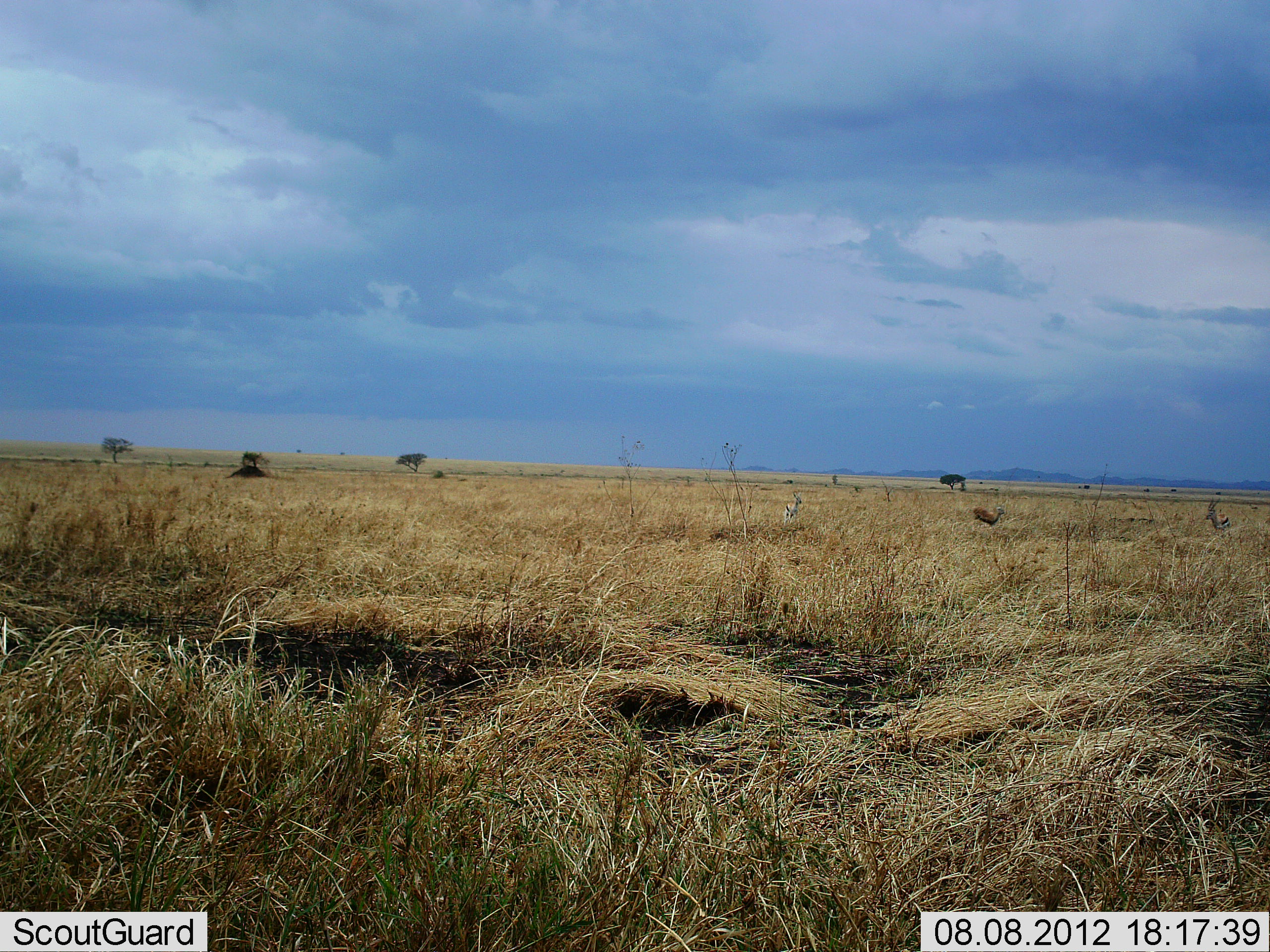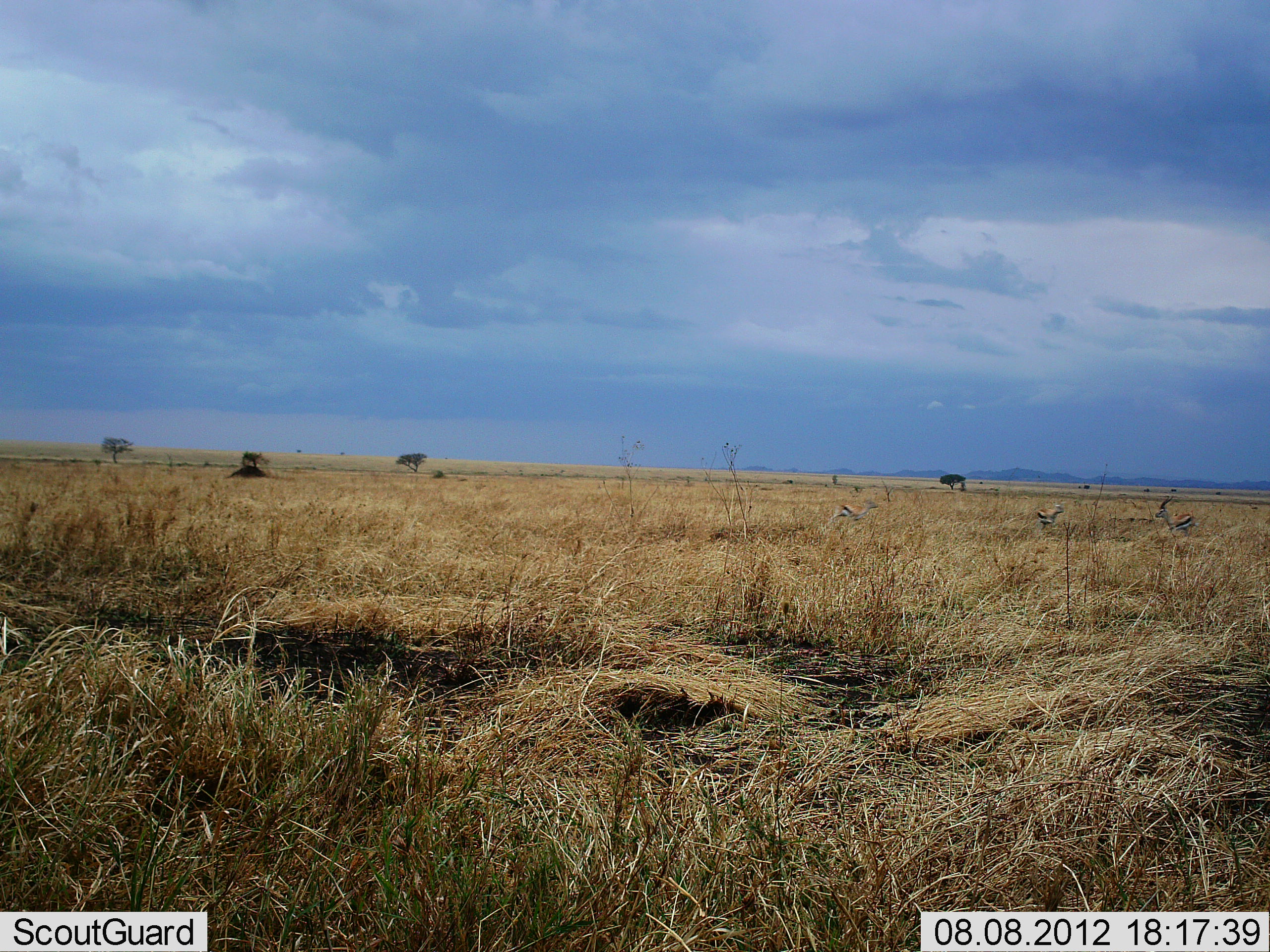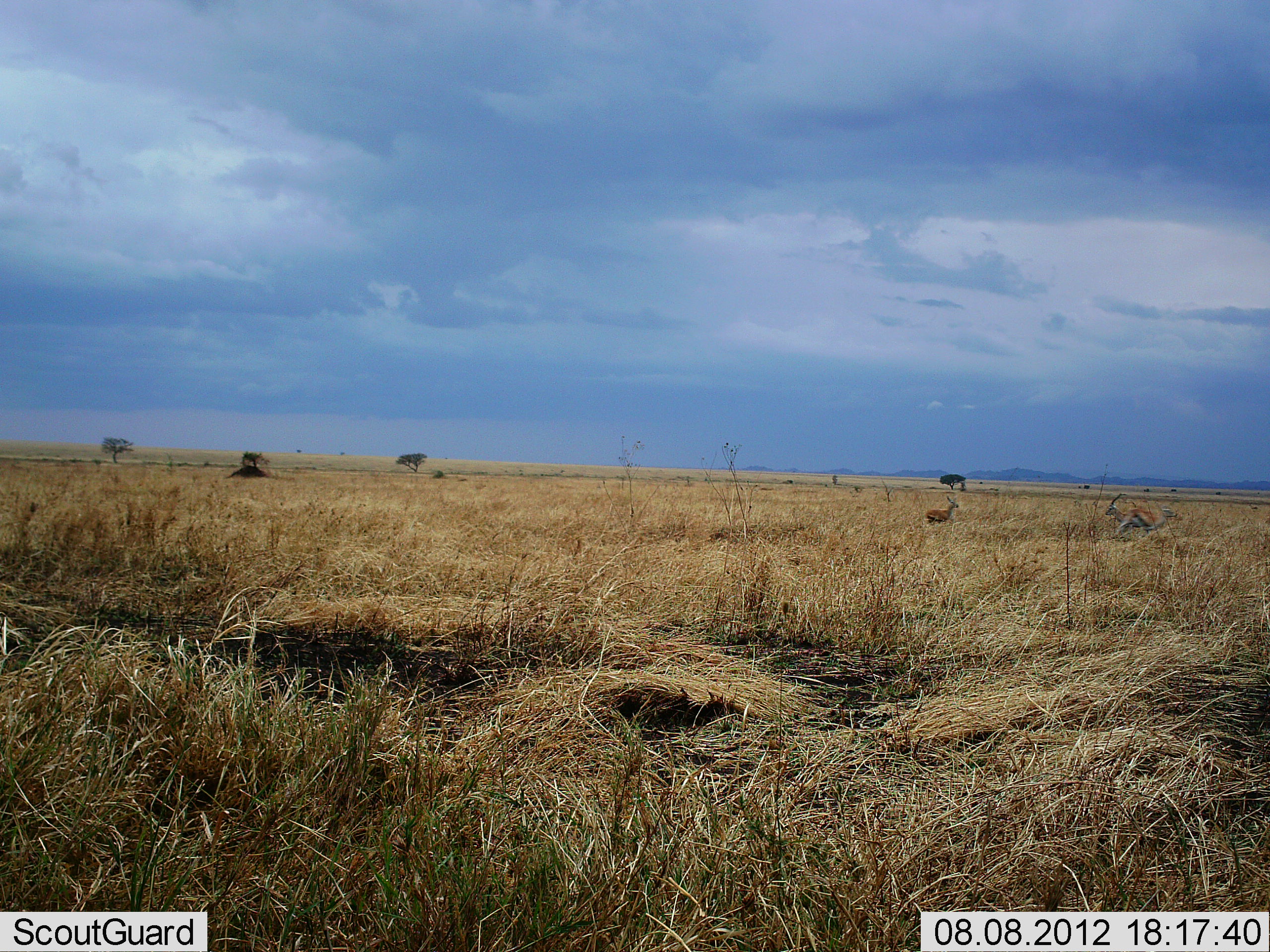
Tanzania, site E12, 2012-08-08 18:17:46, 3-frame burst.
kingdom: Animalia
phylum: Chordata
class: Mammalia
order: Artiodactyla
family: Bovidae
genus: Eudorcas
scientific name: Eudorcas thomsonii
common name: thomson's gazelle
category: gazellethomsons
Gazellethomsons (thomson's gazelle) (Eudorcas thomsonii), count 3. Behavior (volunteer vote fractions): standing 10%, resting 10%, moving 100%, interacting 10%. Young present (vote fraction): 0%. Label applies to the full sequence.